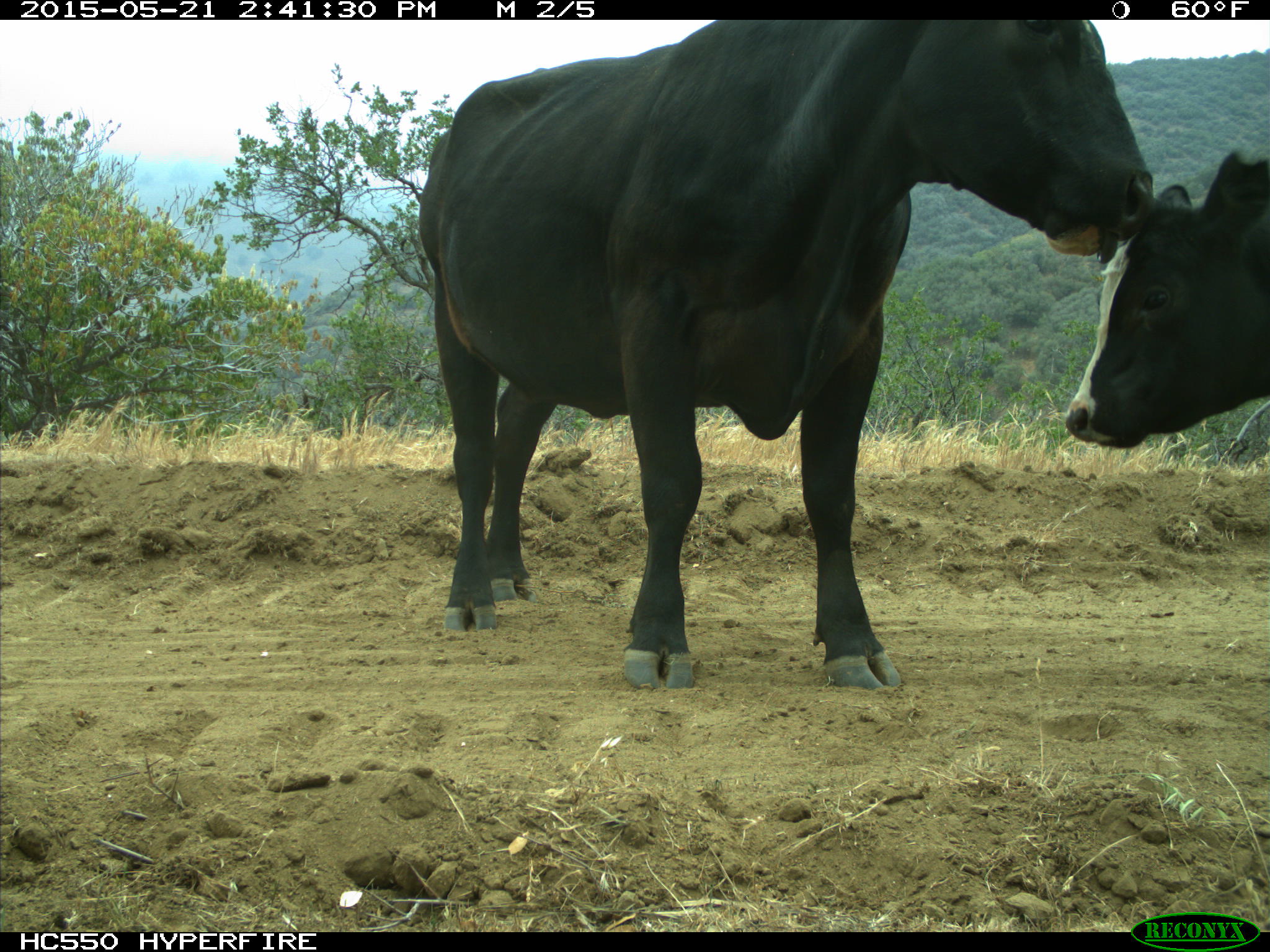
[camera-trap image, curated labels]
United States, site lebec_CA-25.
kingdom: Animalia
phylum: Chordata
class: Mammalia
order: Artiodactyla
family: Bovidae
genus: Bos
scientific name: Bos taurus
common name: domestic cow